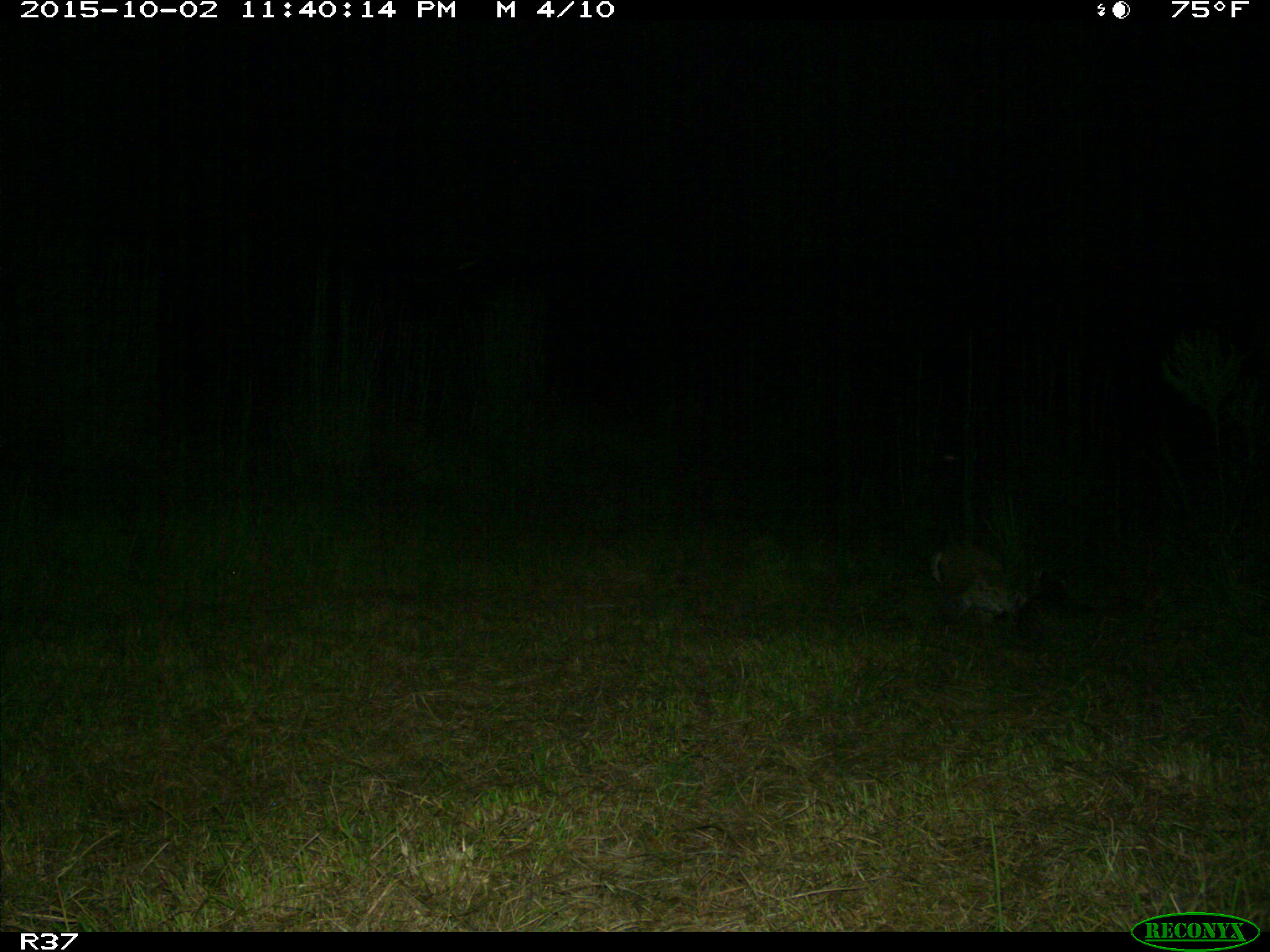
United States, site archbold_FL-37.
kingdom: Animalia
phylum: Chordata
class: Mammalia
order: Carnivora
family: Felidae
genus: Lynx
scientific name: Lynx rufus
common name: bobcat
Lynx rufus (bobcat).